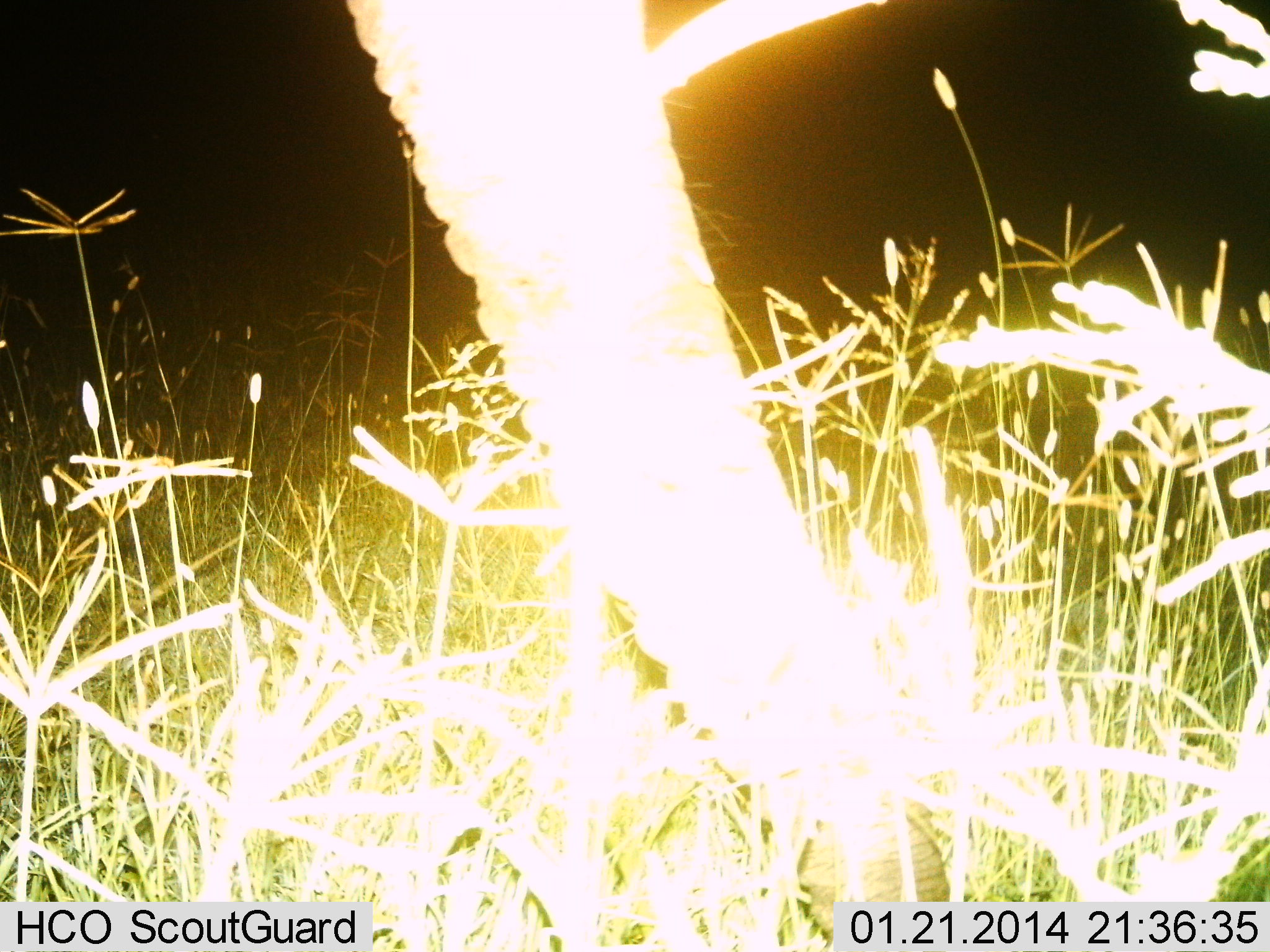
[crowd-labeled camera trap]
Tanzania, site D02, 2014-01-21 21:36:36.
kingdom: Animalia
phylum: Chordata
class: Mammalia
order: Proboscidea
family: Elephantidae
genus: Loxodonta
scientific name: Loxodonta africana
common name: african bush elephant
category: elephant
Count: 1.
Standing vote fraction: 80%.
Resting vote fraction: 0%.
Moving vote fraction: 0%.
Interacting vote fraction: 0%.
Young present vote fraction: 0%.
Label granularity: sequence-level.